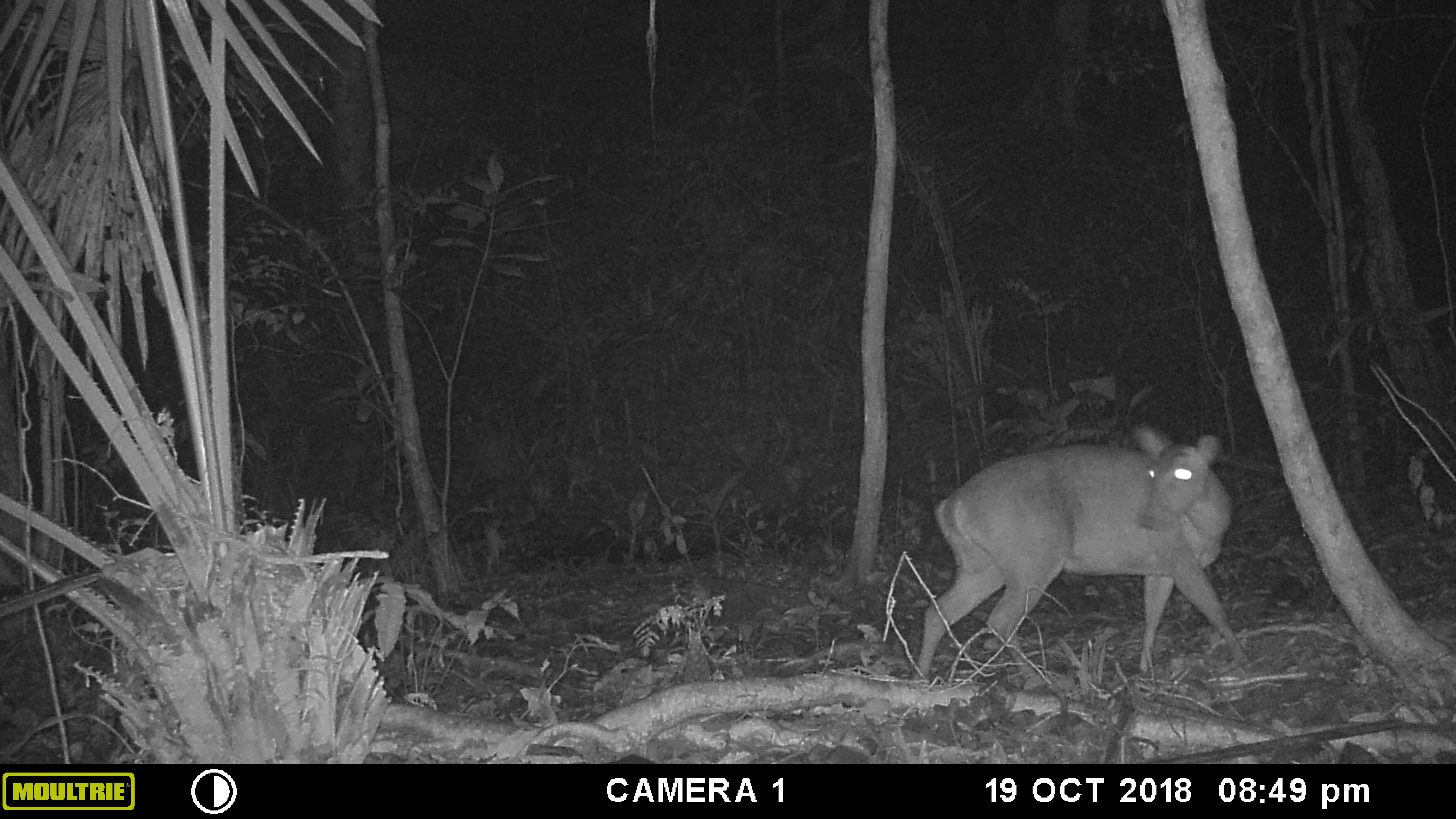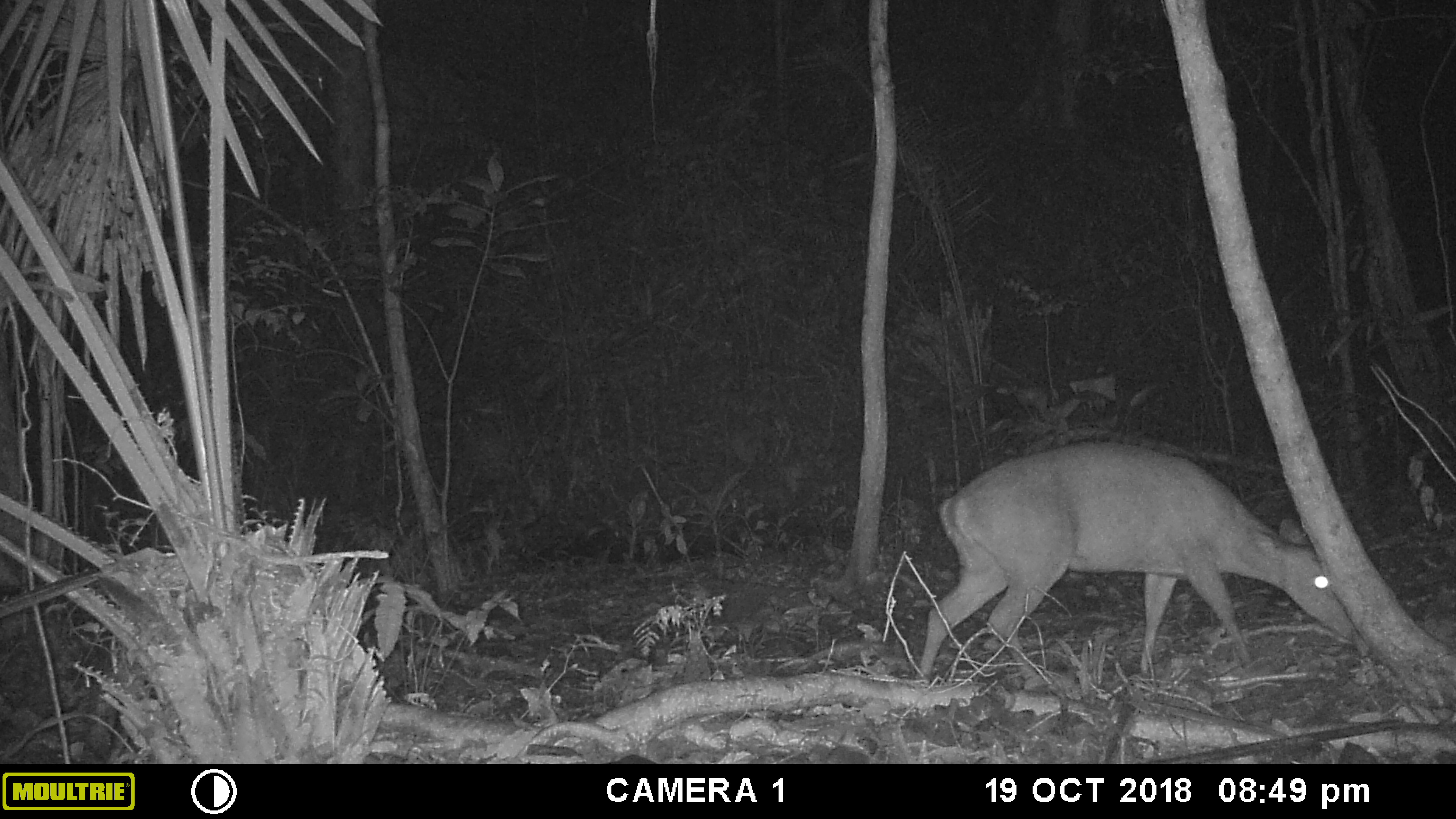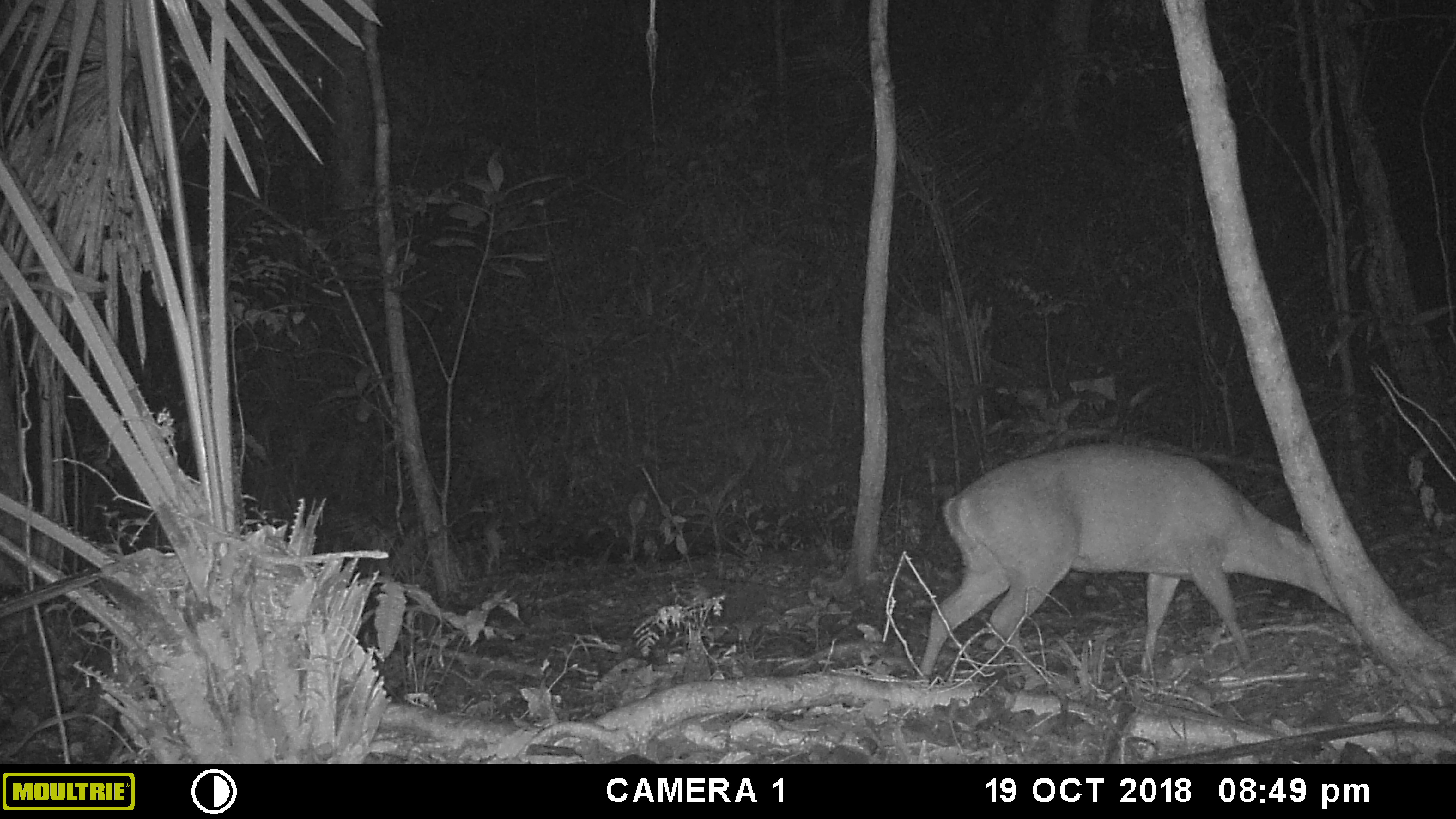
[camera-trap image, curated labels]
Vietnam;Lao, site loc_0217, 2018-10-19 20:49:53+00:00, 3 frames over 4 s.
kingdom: Animalia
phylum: Chordata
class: Mammalia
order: Artiodactyla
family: Cervidae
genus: Muntiacus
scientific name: Muntiacus vuquangensis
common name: large-antlered muntjac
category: large antlered muntjac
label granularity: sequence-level